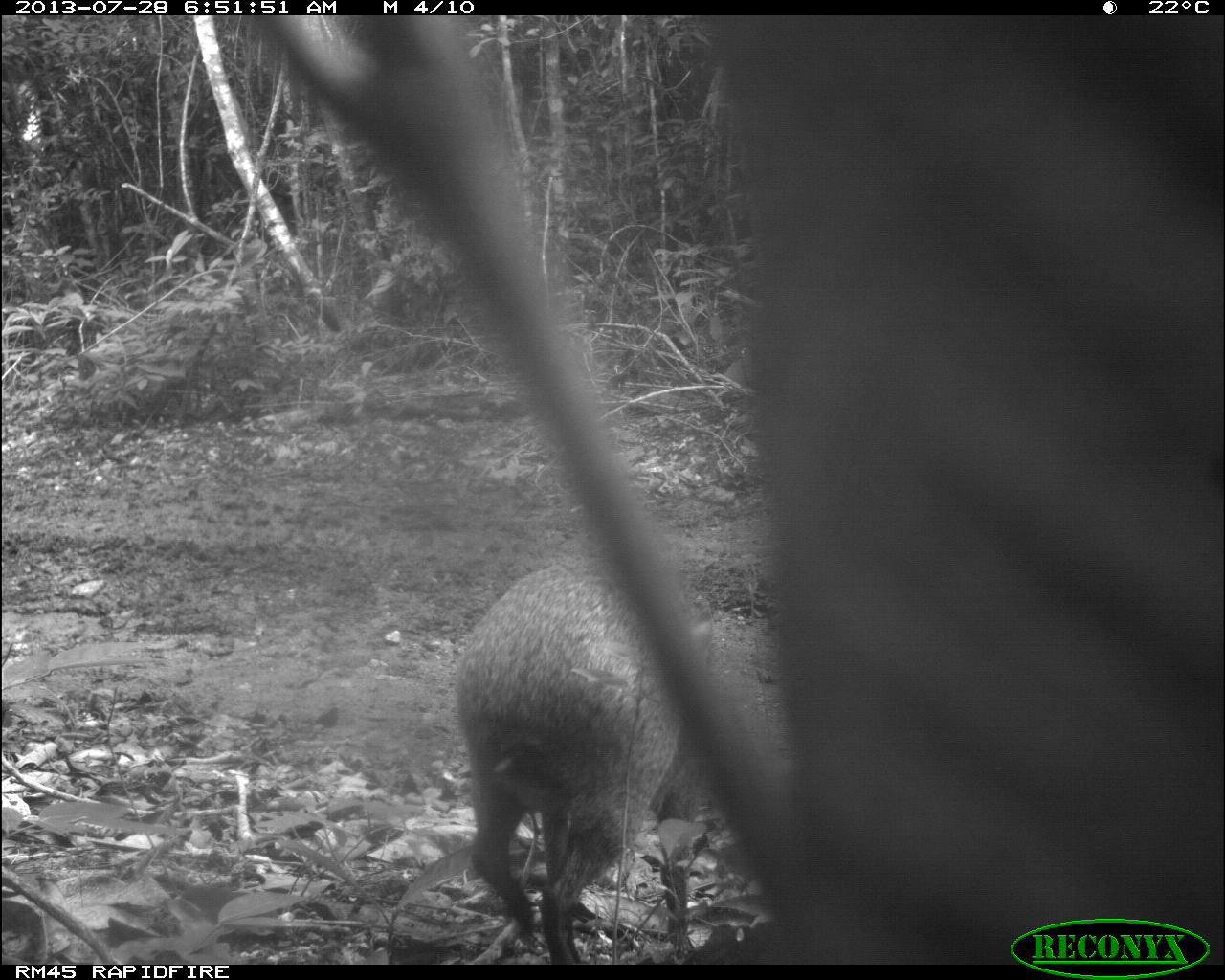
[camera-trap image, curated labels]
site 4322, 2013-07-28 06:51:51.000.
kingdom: Animalia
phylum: Chordata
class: Mammalia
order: Rodentia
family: Dasyproctidae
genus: Dasyprocta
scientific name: Dasyprocta punctata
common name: central american agouti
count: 1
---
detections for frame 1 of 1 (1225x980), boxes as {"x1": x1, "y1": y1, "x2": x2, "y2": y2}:
dasyprocta punctata: {"x1": 444, "y1": 567, "x2": 718, "y2": 961}